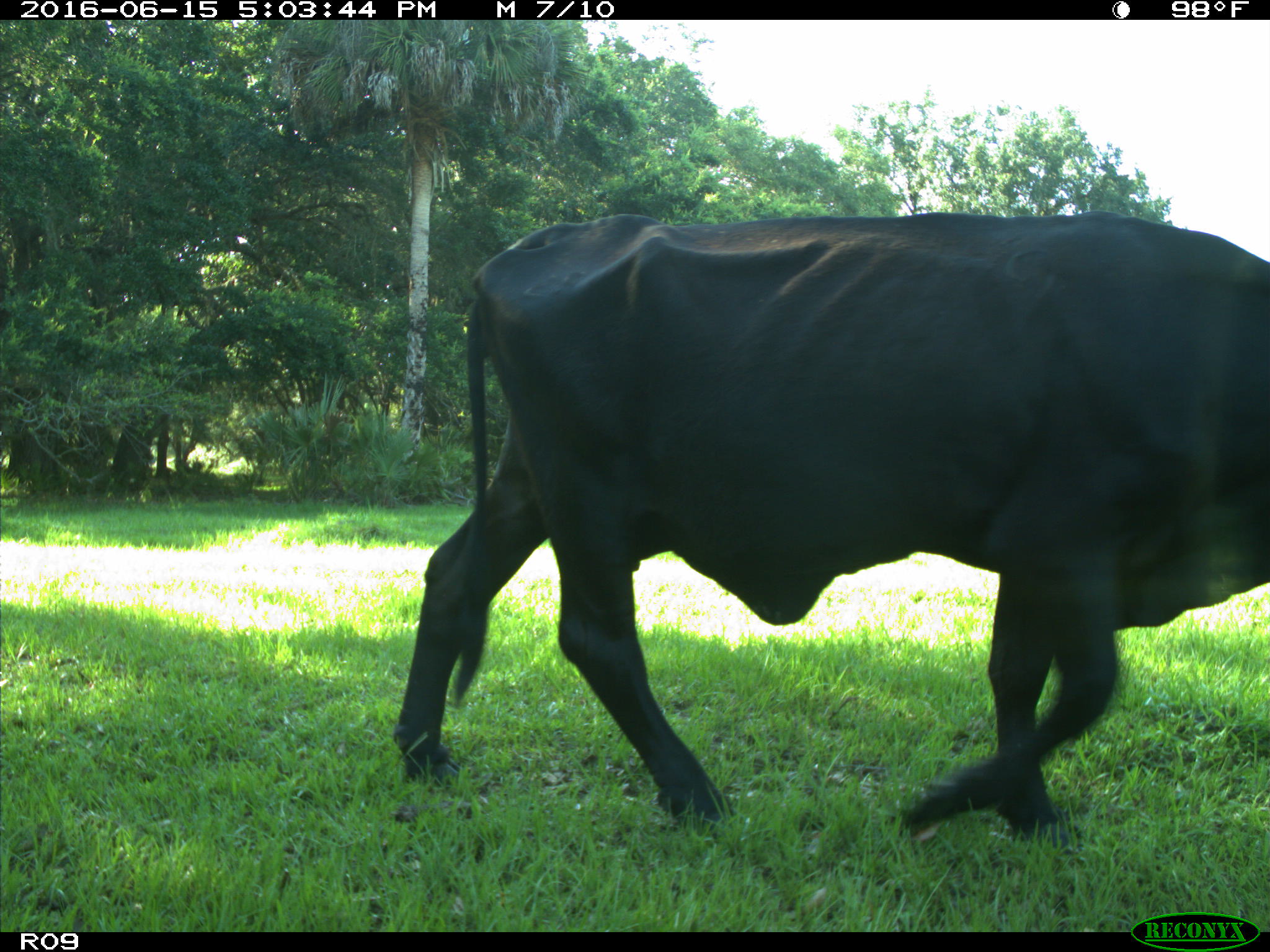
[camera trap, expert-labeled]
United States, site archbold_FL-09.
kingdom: Animalia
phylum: Chordata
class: Mammalia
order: Artiodactyla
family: Bovidae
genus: Bos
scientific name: Bos taurus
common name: domestic cow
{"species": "Bos taurus (domestic cow)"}